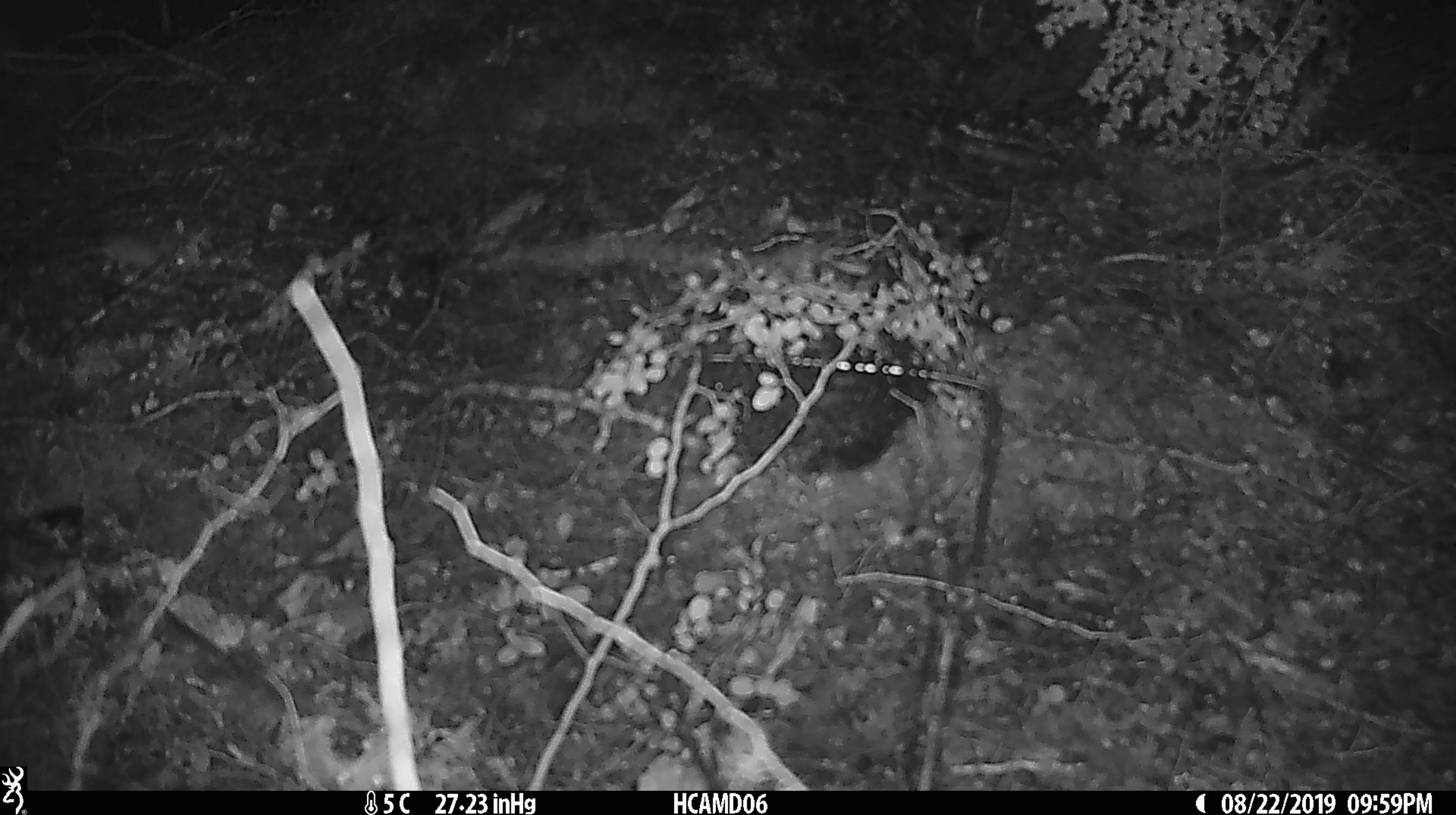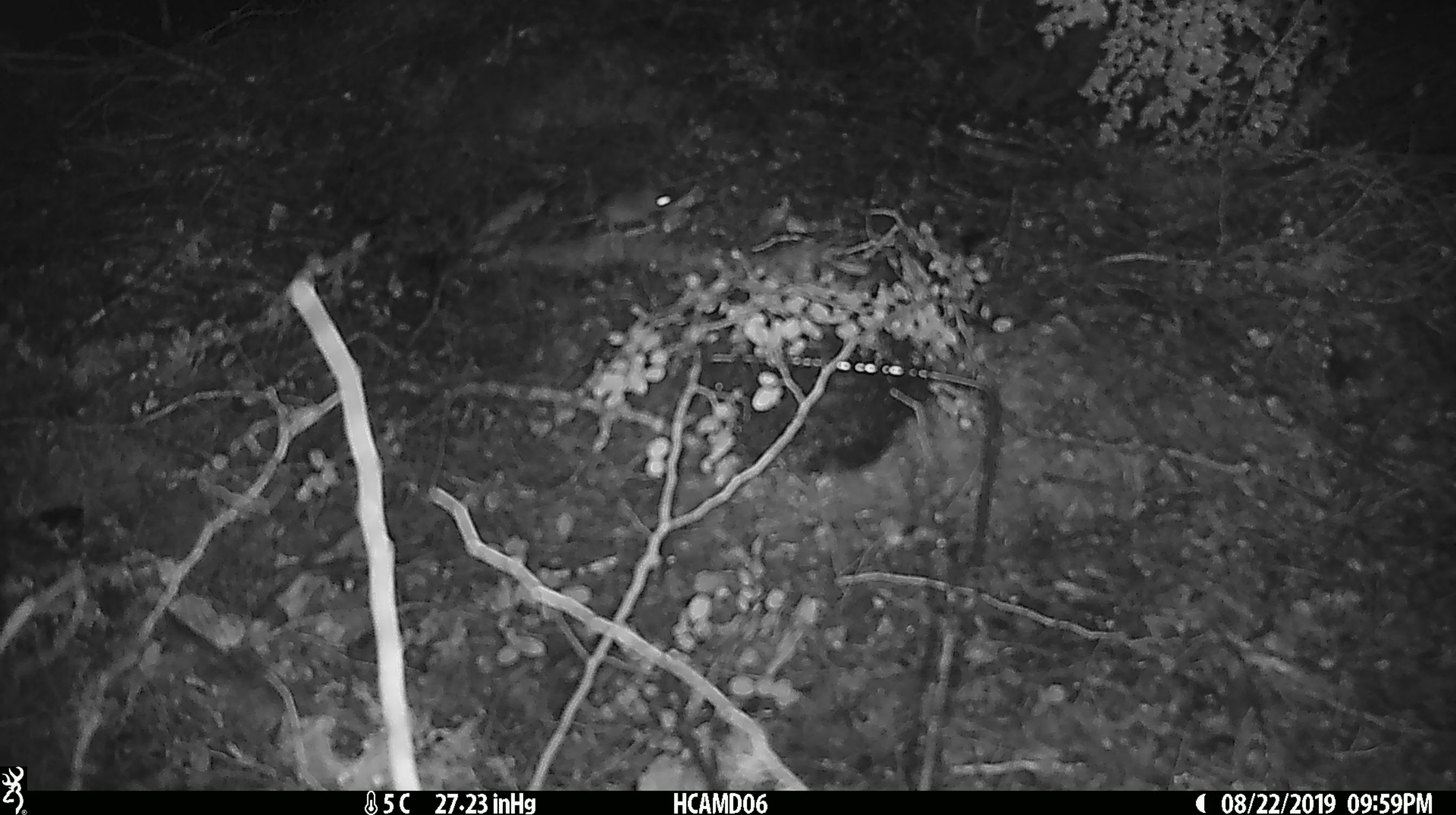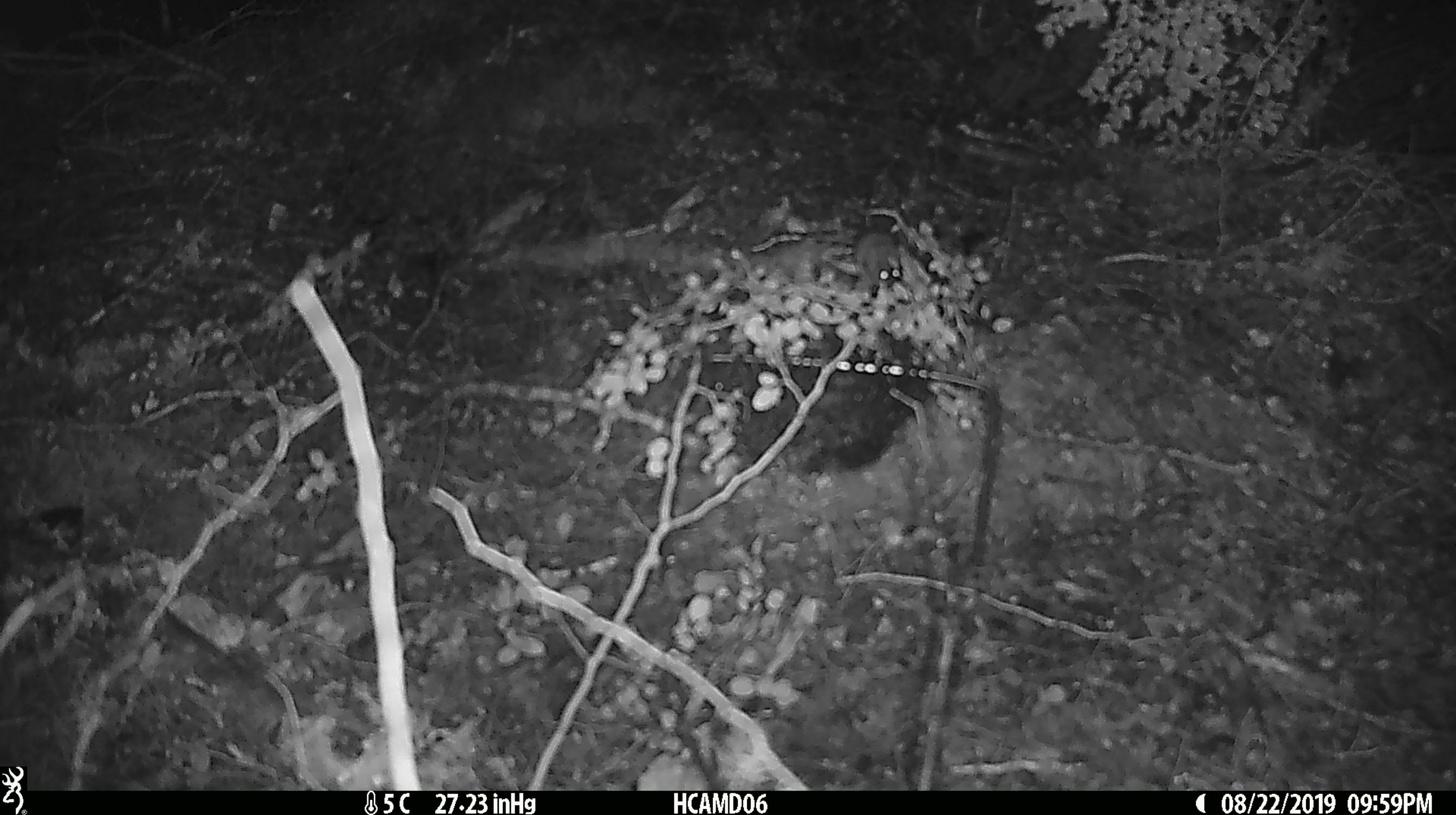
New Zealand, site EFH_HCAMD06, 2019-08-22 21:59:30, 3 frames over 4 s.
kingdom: Animalia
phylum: Chordata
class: Mammalia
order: Rodentia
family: Muridae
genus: Mus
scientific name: Mus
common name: mouse